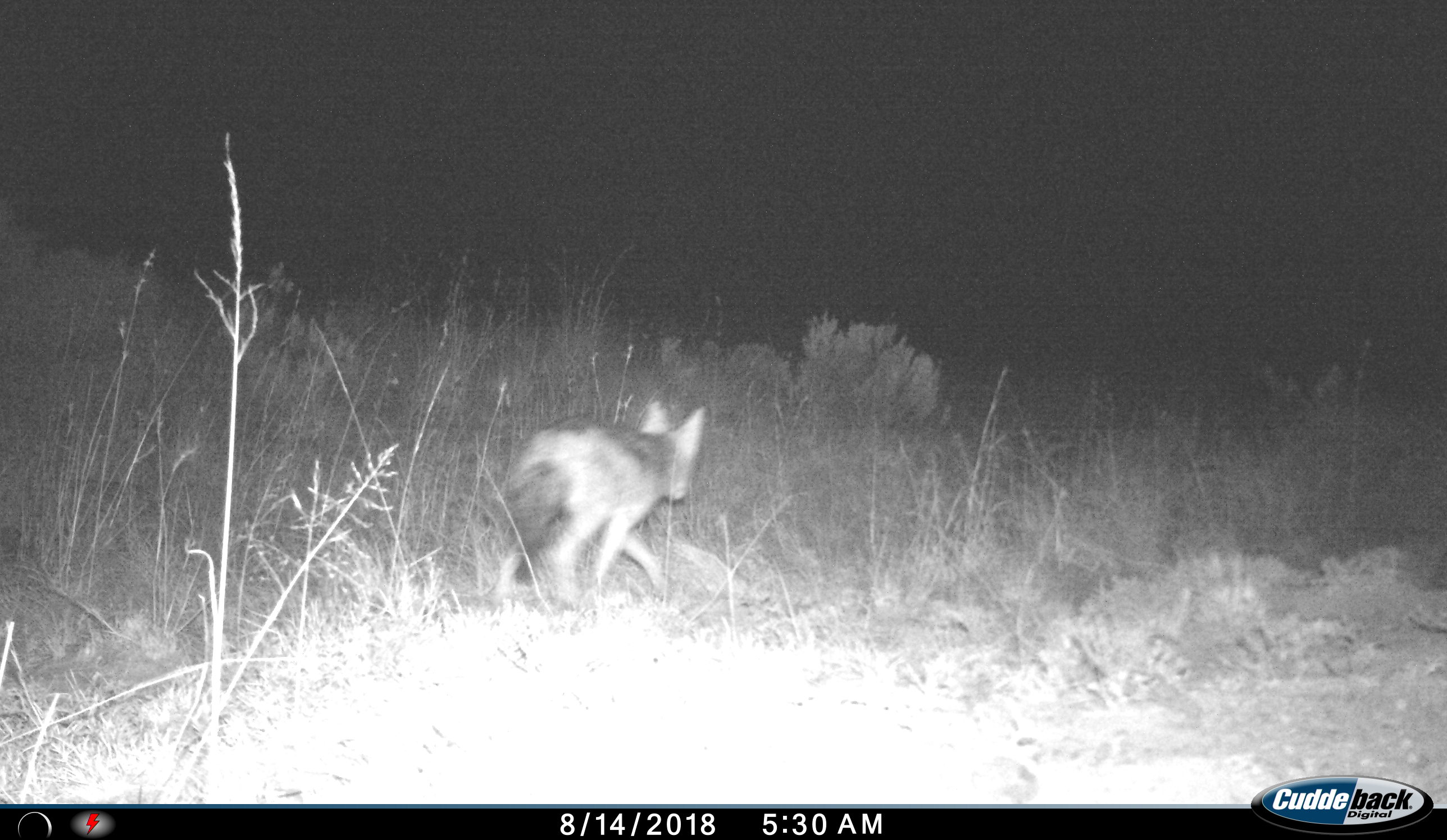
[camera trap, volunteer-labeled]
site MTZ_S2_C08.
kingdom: Animalia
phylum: Chordata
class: Mammalia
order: Carnivora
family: Canidae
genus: Vulpes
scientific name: Vulpes chama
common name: cape fox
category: foxcape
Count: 1.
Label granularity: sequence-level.